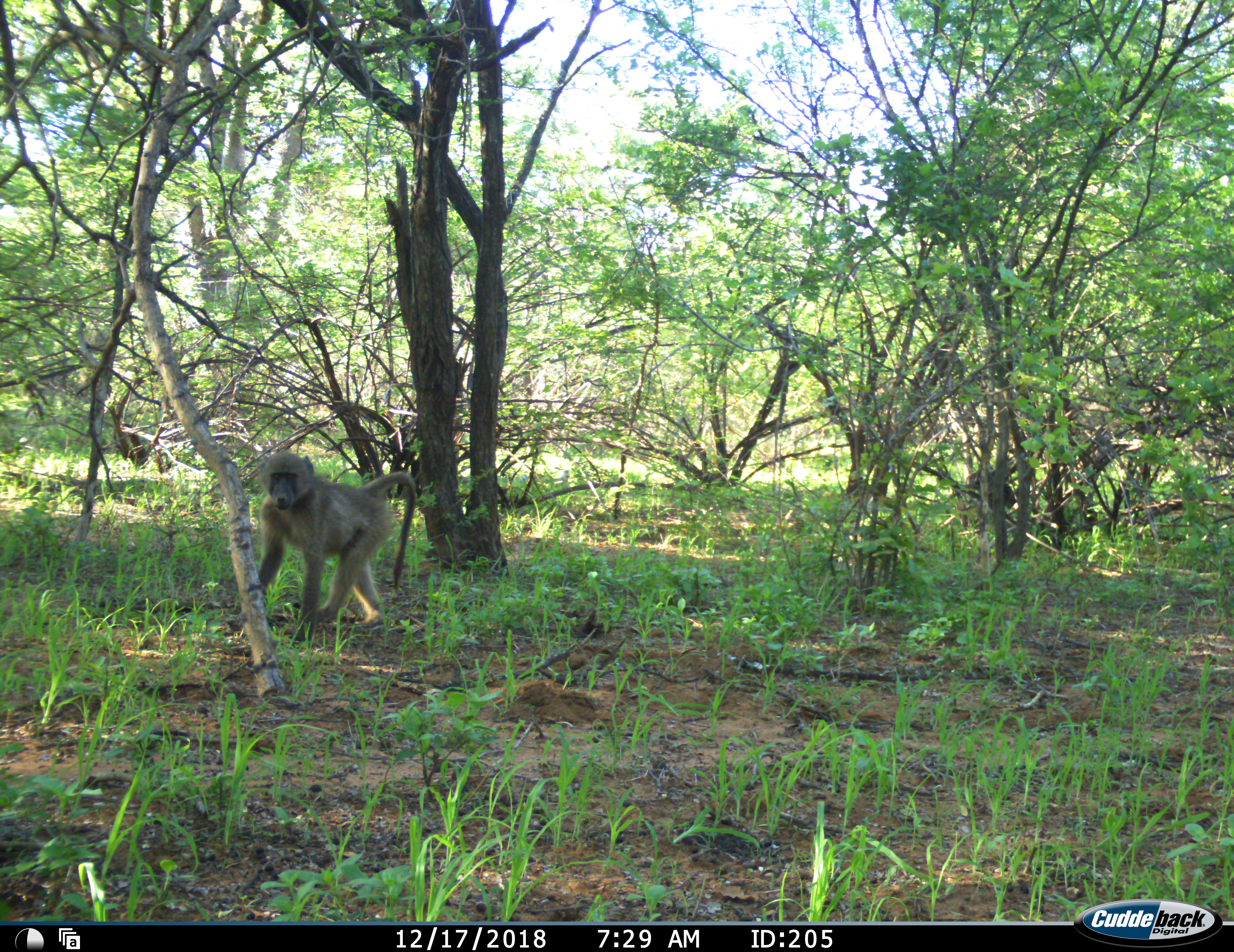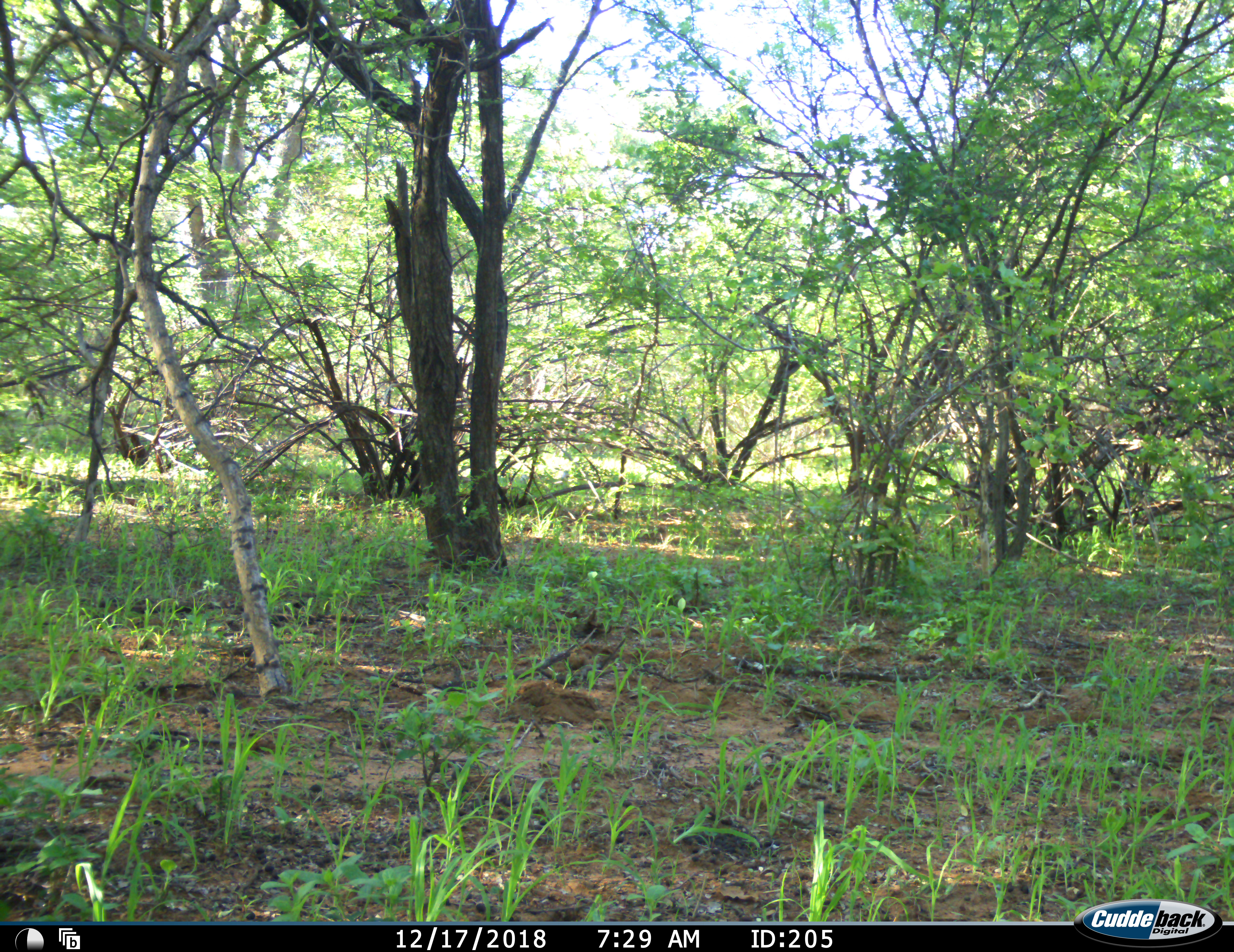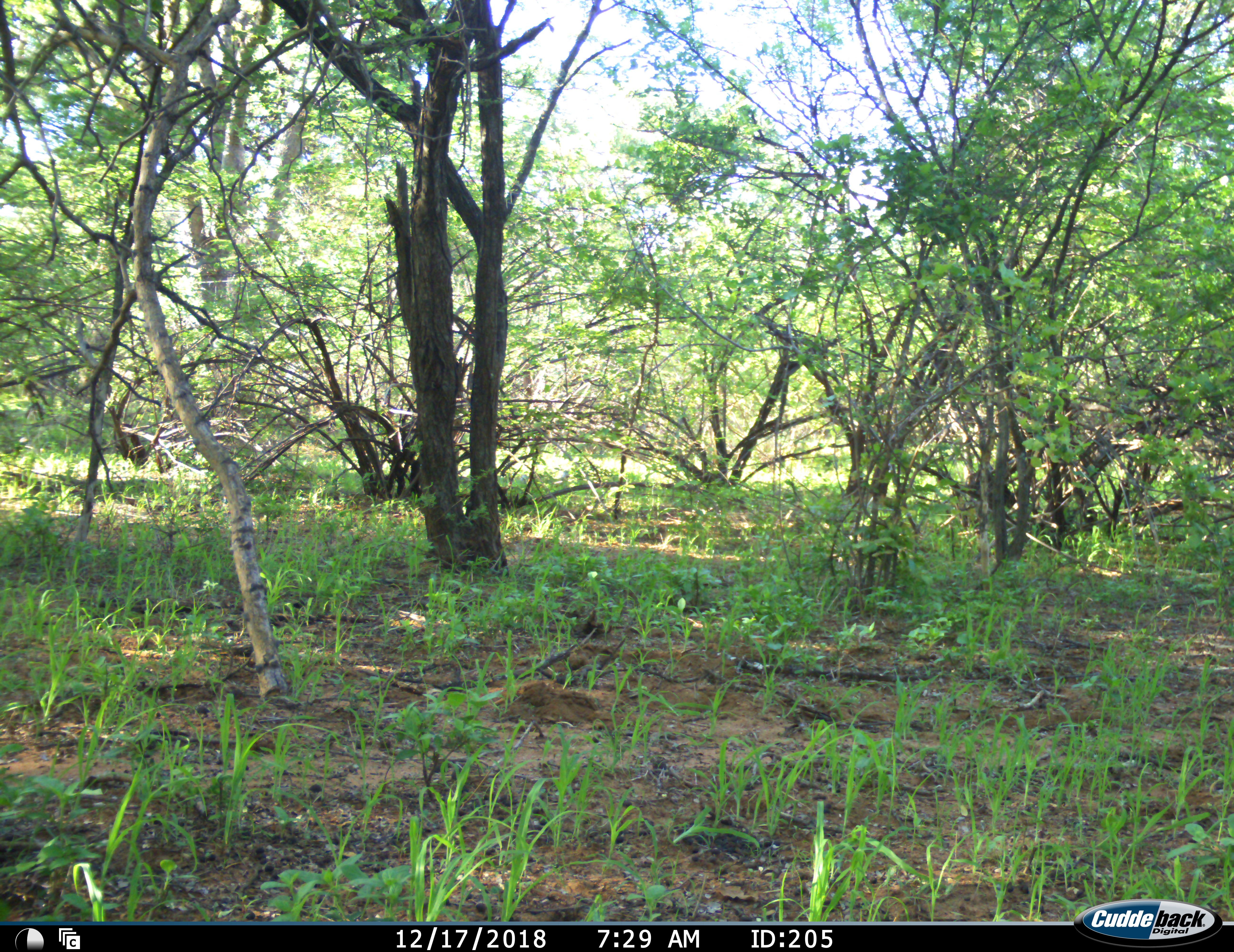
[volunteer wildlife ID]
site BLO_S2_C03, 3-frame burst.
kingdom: Animalia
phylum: Chordata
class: Mammalia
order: Primates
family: Cercopithecidae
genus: Papio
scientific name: Papio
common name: baboon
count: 1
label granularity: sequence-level